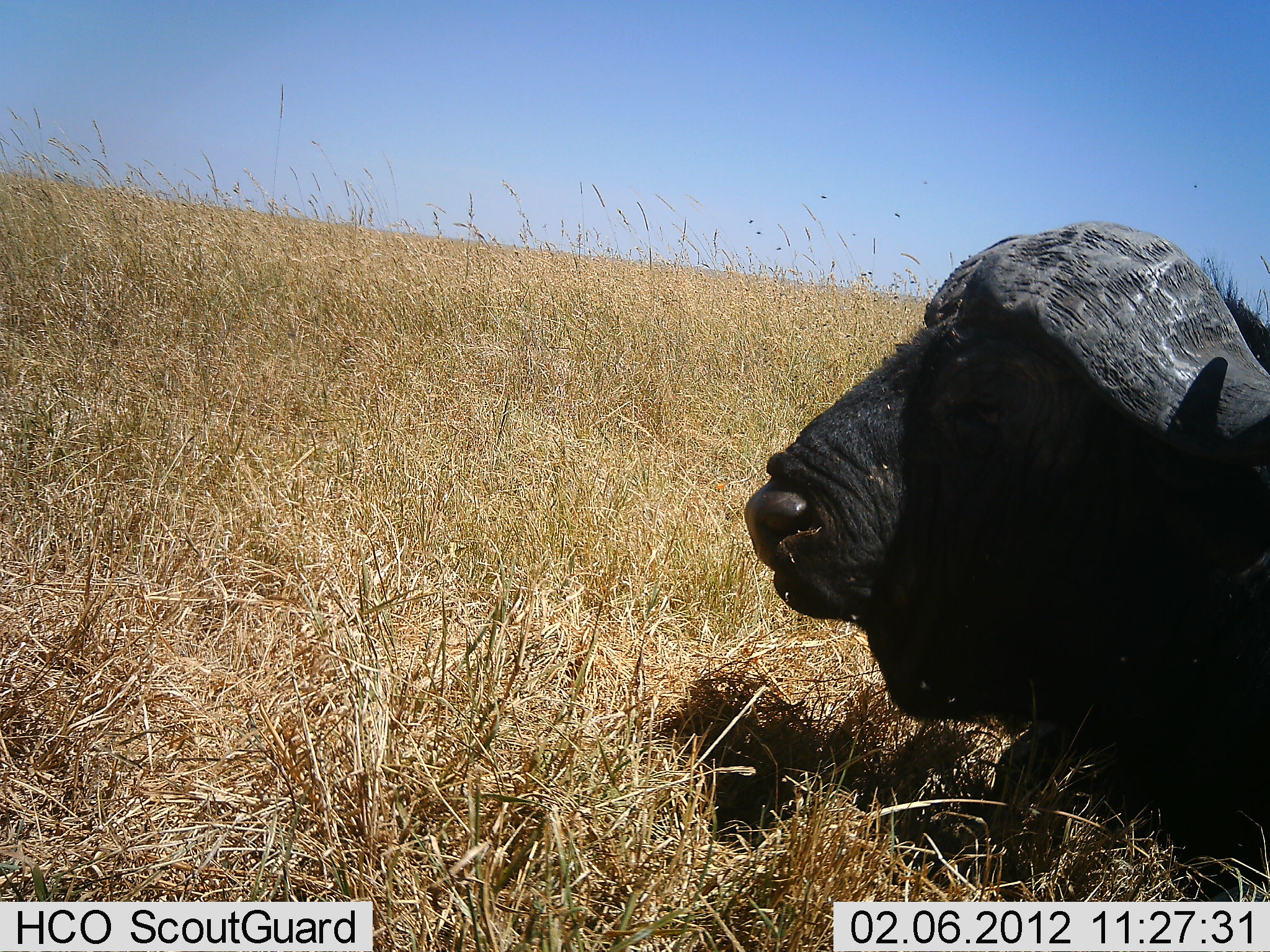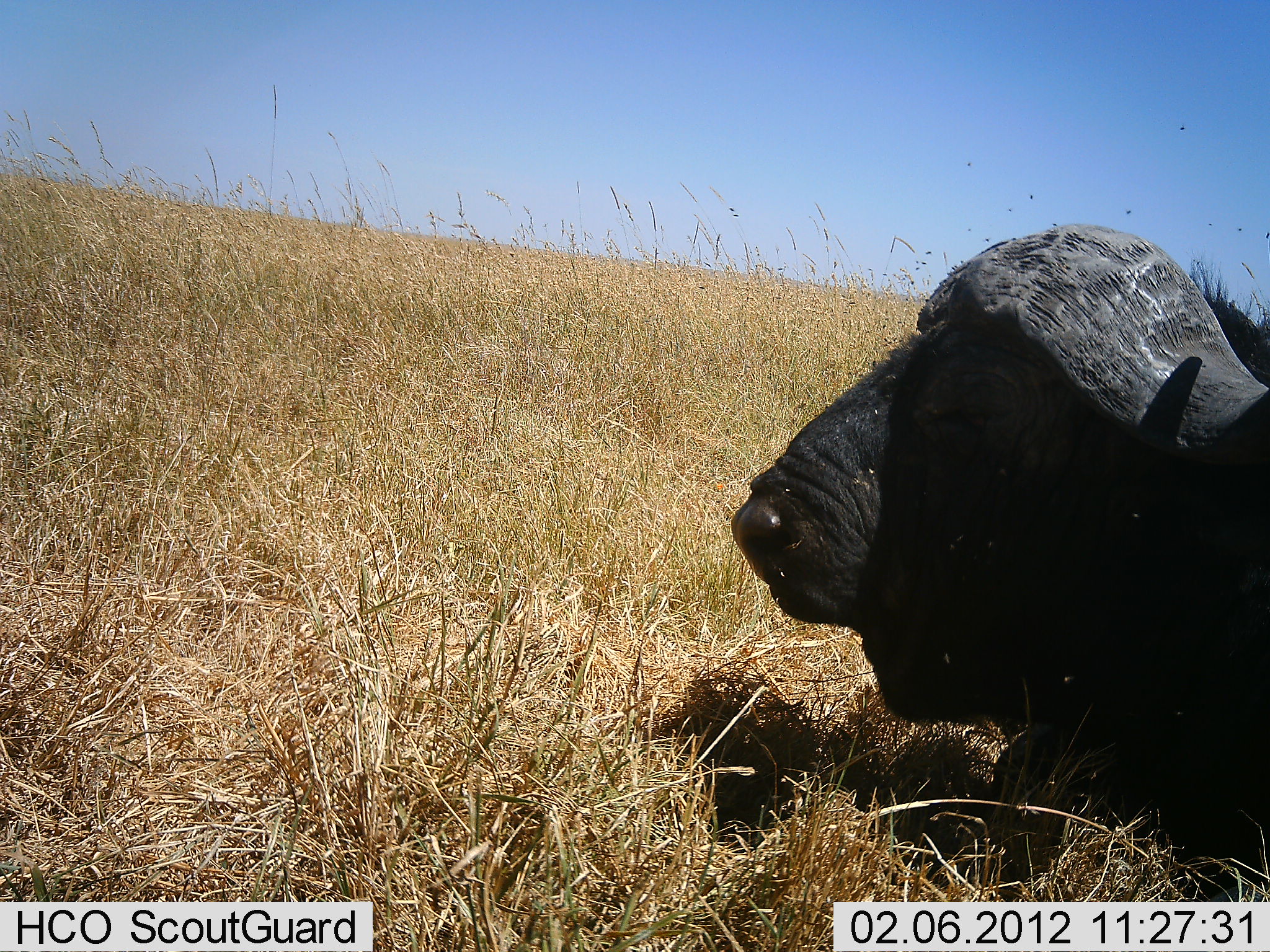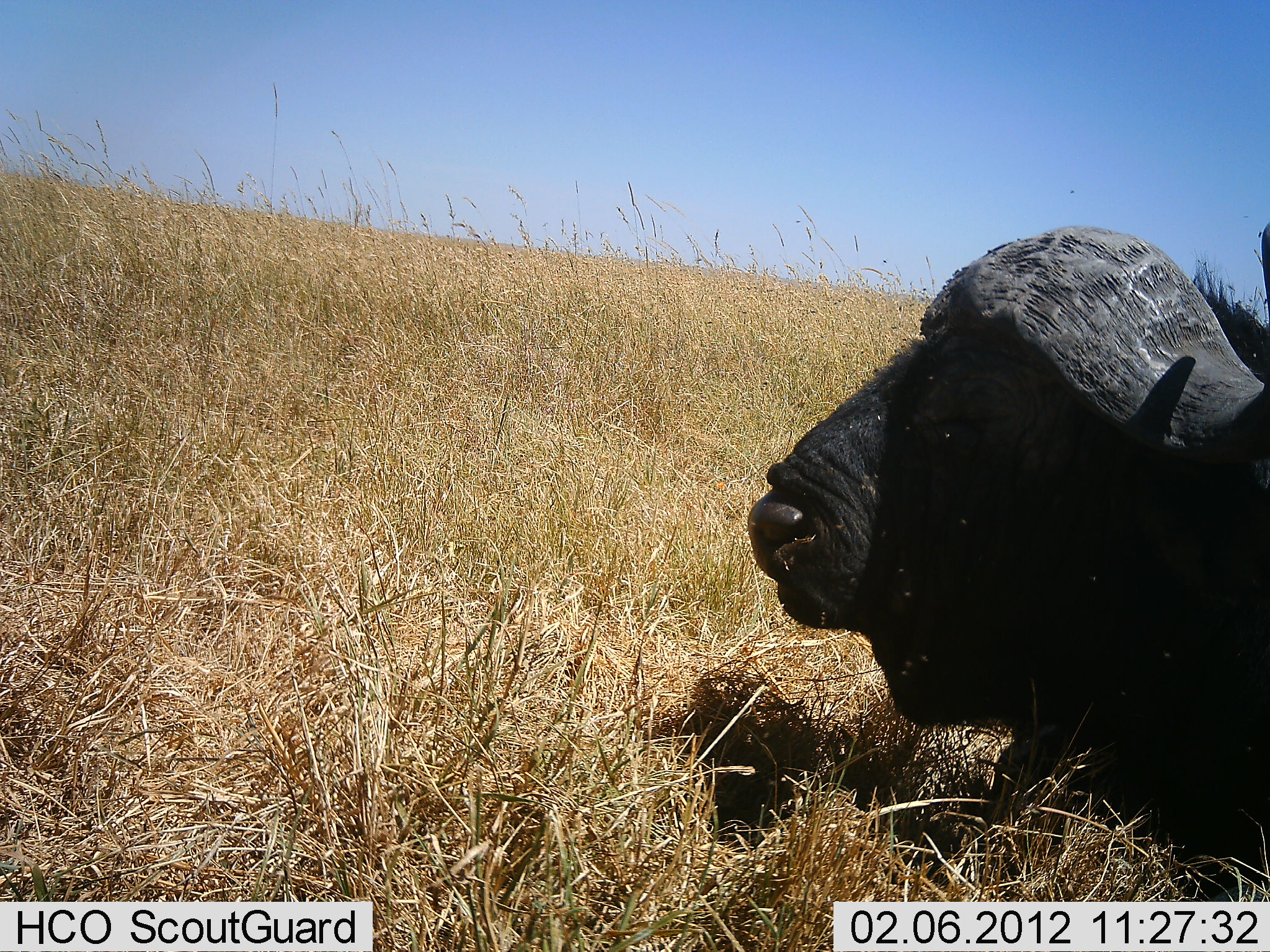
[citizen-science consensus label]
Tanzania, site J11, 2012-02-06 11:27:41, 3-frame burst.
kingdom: Animalia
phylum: Chordata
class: Mammalia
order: Artiodactyla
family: Bovidae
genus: Syncerus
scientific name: Syncerus caffer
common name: cape buffalo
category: buffalo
Buffalo (cape buffalo) (Syncerus caffer), count 1. Behavior (volunteer vote fractions): standing 4%, resting 96%, moving 4%, interacting 0%. Young present (vote fraction): 0%. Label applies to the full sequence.